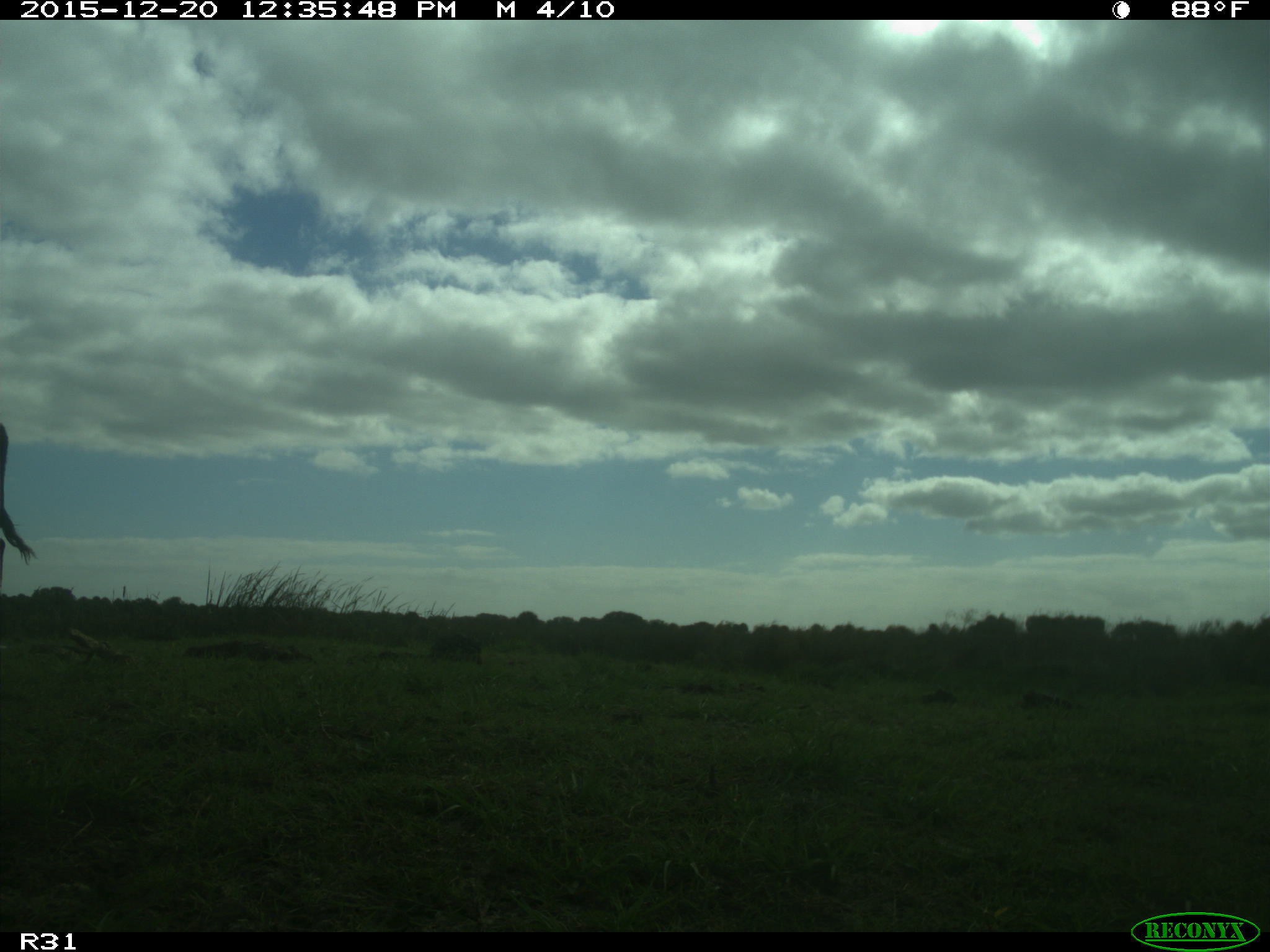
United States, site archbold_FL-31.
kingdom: Animalia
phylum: Chordata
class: Mammalia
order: Artiodactyla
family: Bovidae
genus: Bos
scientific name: Bos taurus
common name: domestic cow